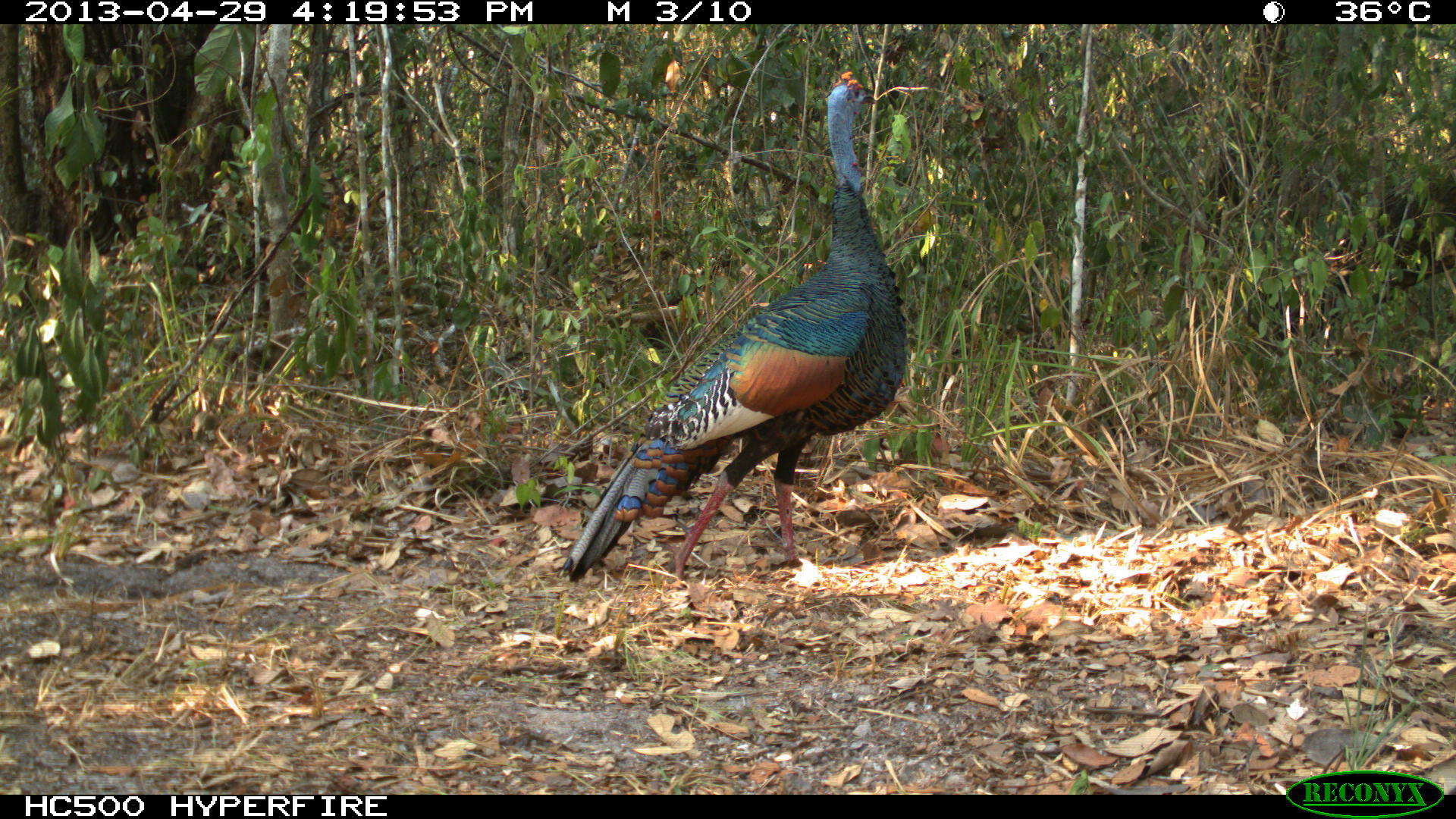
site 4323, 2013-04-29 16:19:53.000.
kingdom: Animalia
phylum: Chordata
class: Aves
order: Galliformes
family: Phasianidae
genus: Meleagris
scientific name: Meleagris ocellata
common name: ocellated turkey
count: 1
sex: male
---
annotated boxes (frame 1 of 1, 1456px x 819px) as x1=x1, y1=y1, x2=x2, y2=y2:
meleagris ocellata: x1=557, y1=70, x2=907, y2=585